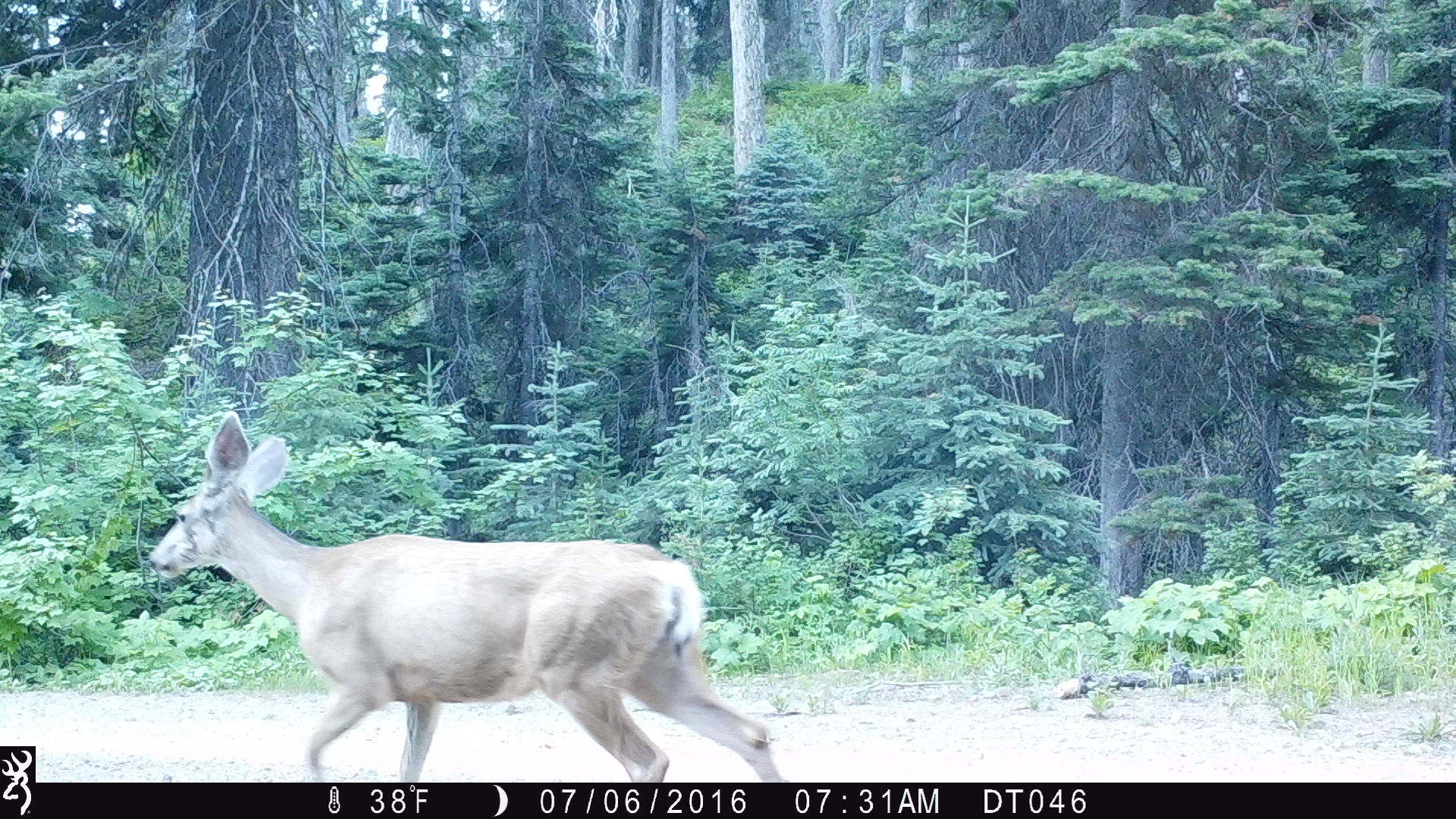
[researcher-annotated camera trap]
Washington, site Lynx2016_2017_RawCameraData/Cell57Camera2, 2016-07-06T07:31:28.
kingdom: Animalia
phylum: Chordata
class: Mammalia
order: Artiodactyla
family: Cervidae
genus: Odocoileus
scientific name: Odocoileus hemionus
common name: mule deer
Odocoileus hemionus (mule deer). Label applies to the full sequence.